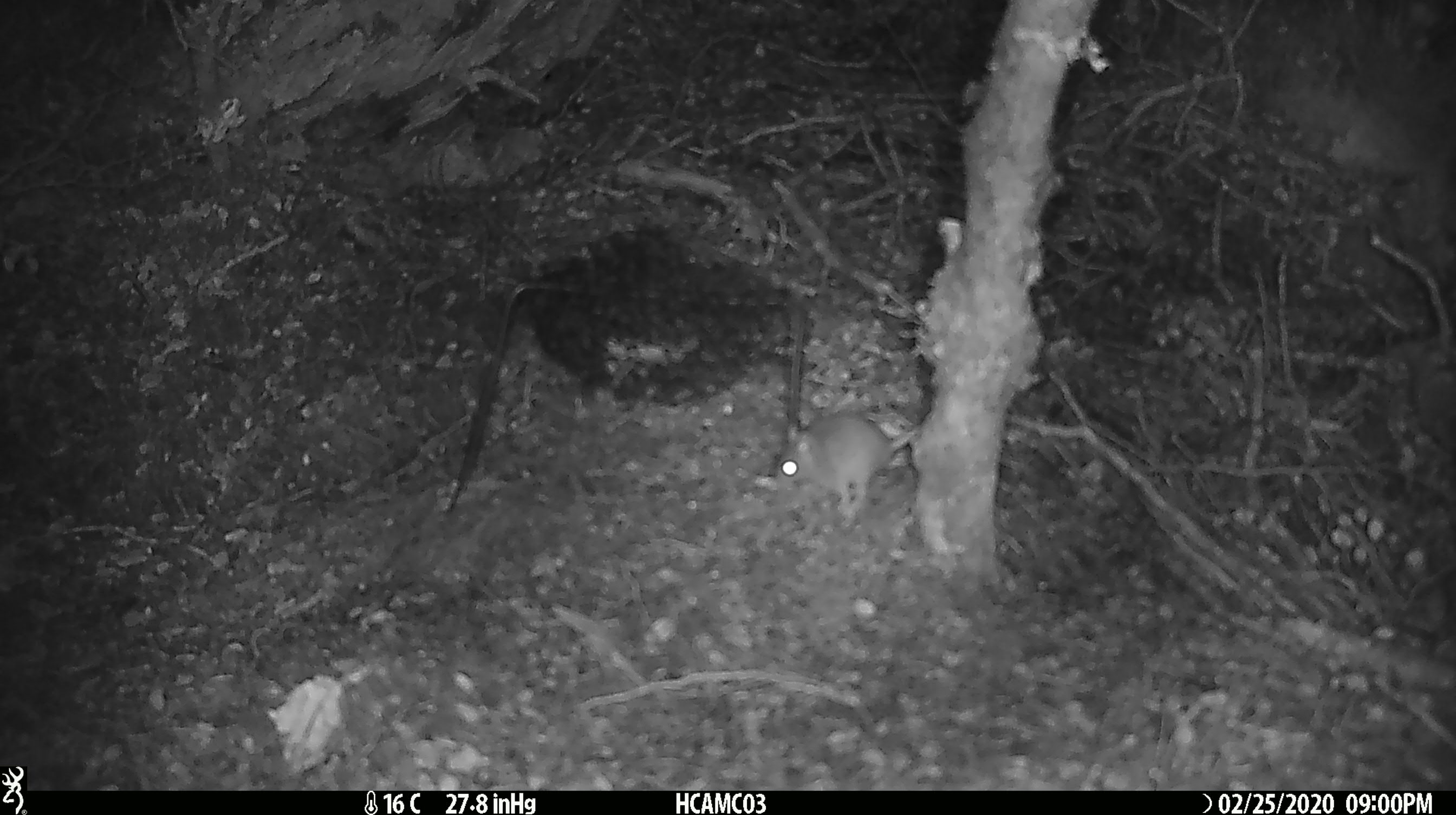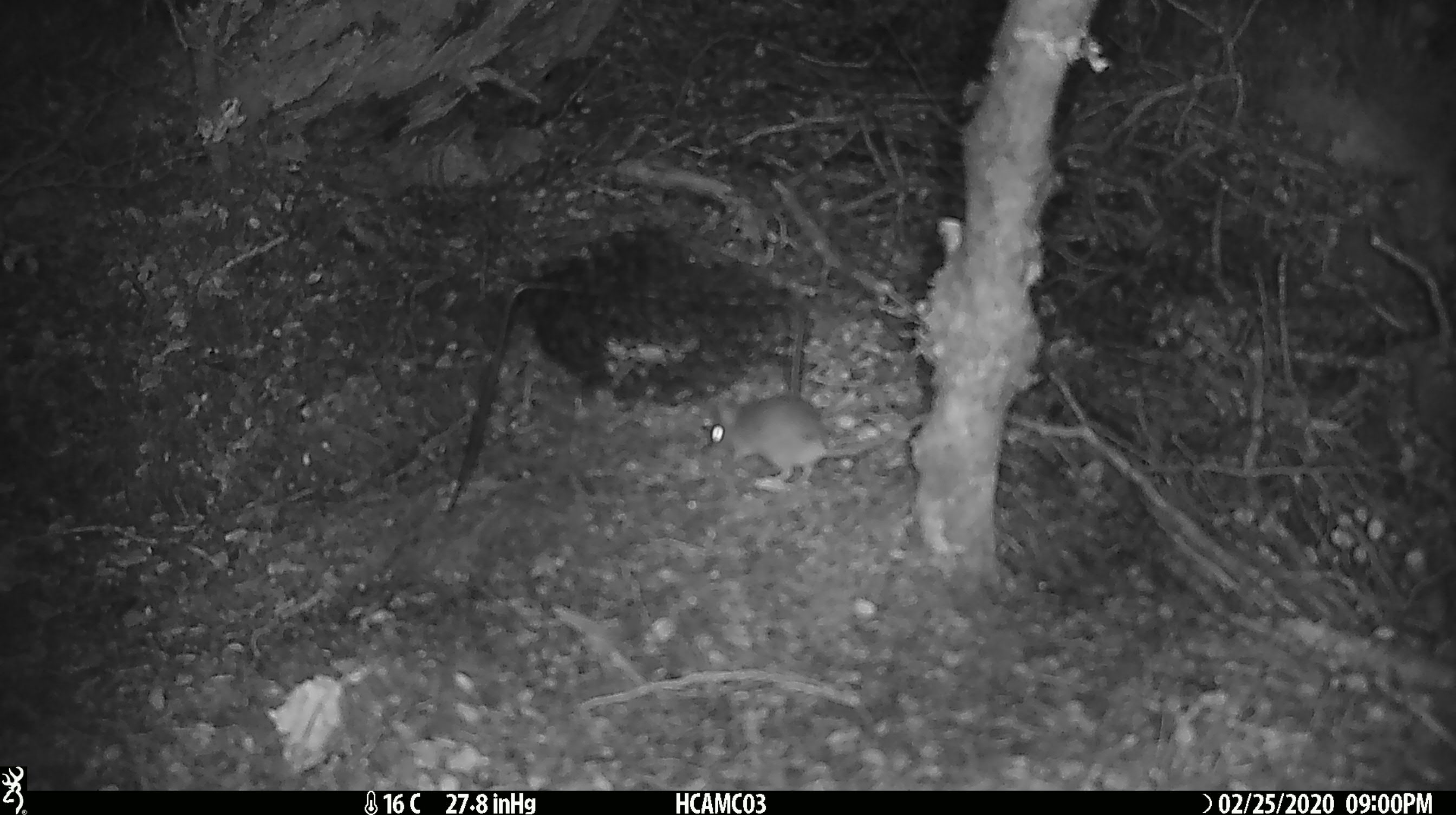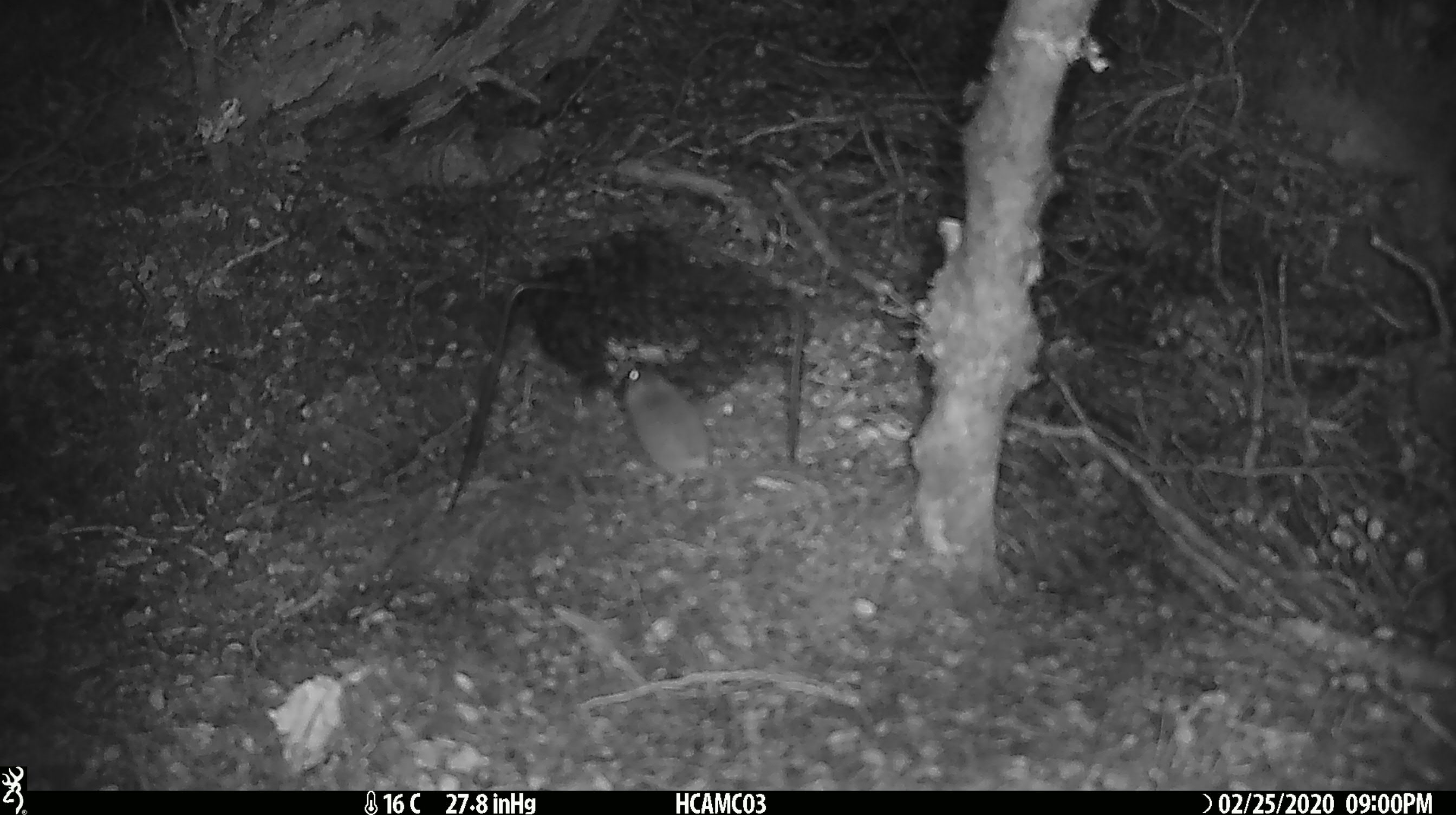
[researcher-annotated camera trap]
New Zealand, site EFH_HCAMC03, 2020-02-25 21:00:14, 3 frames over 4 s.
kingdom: Animalia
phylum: Chordata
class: Mammalia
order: Rodentia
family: Muridae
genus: Mus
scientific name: Mus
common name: mouse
Mouse (Mus).